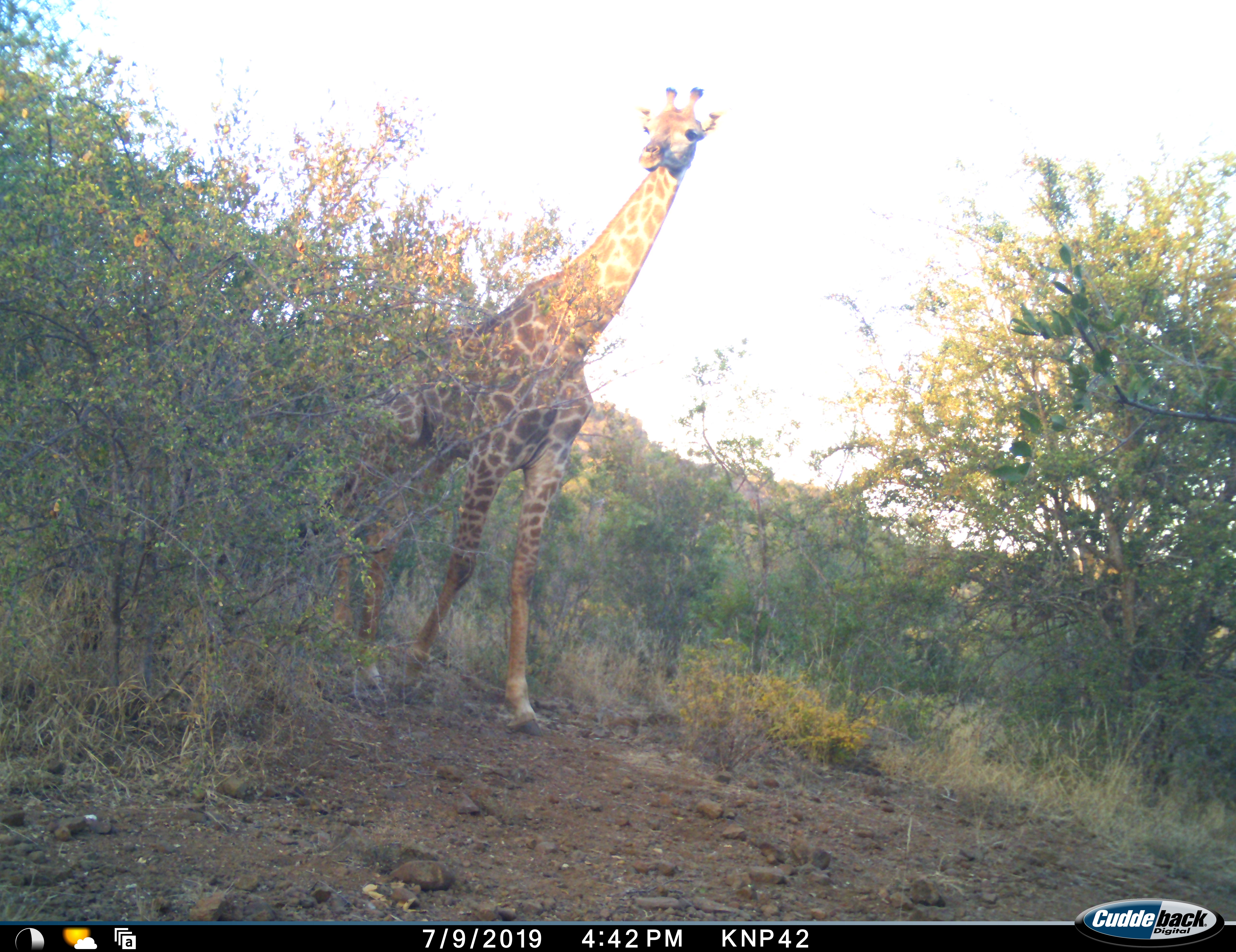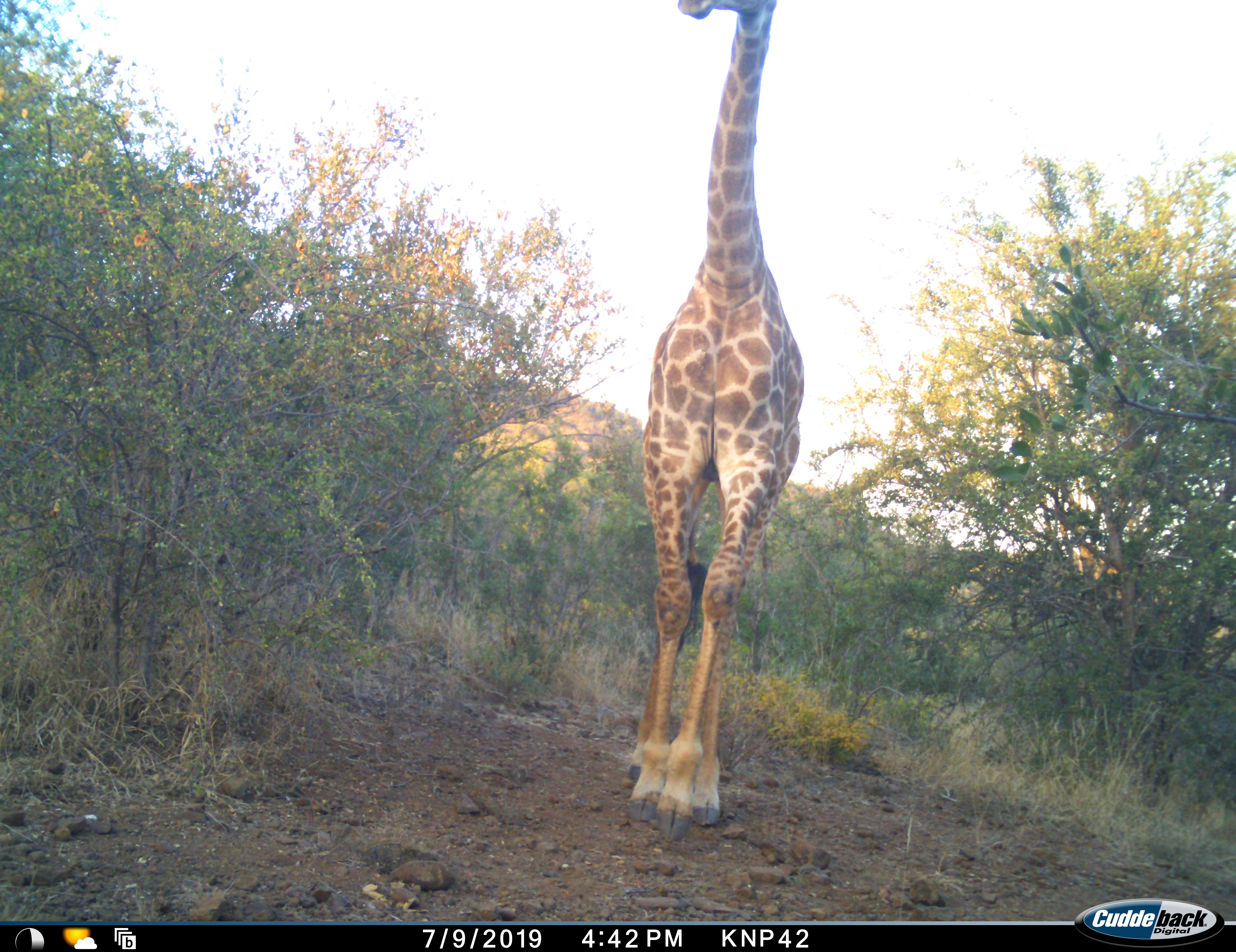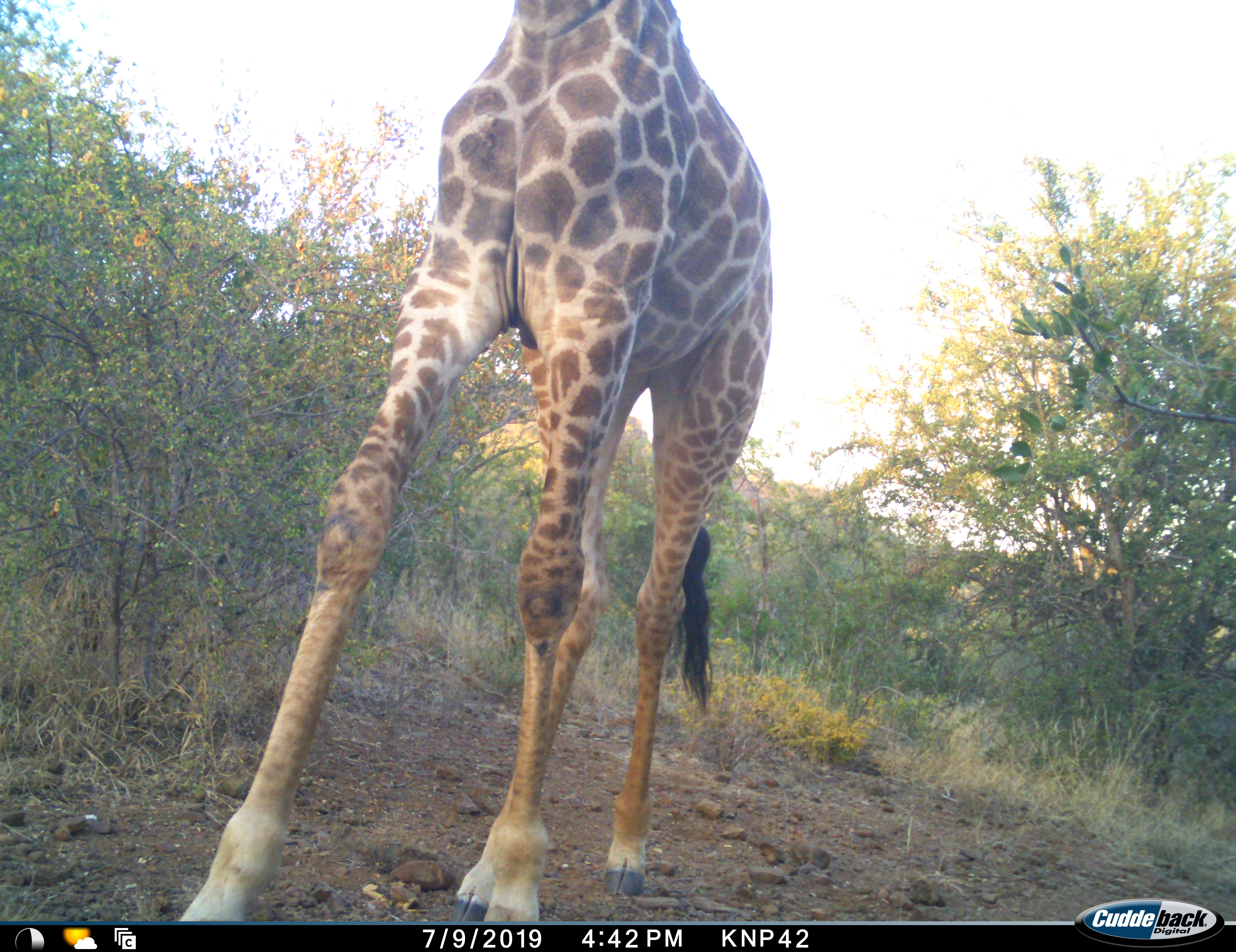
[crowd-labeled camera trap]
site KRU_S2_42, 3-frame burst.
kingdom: Animalia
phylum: Chordata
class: Mammalia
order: Artiodactyla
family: Giraffidae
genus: Giraffa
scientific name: Giraffa camelopardalis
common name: giraffe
Giraffe (Giraffa camelopardalis), count 1. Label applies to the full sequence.